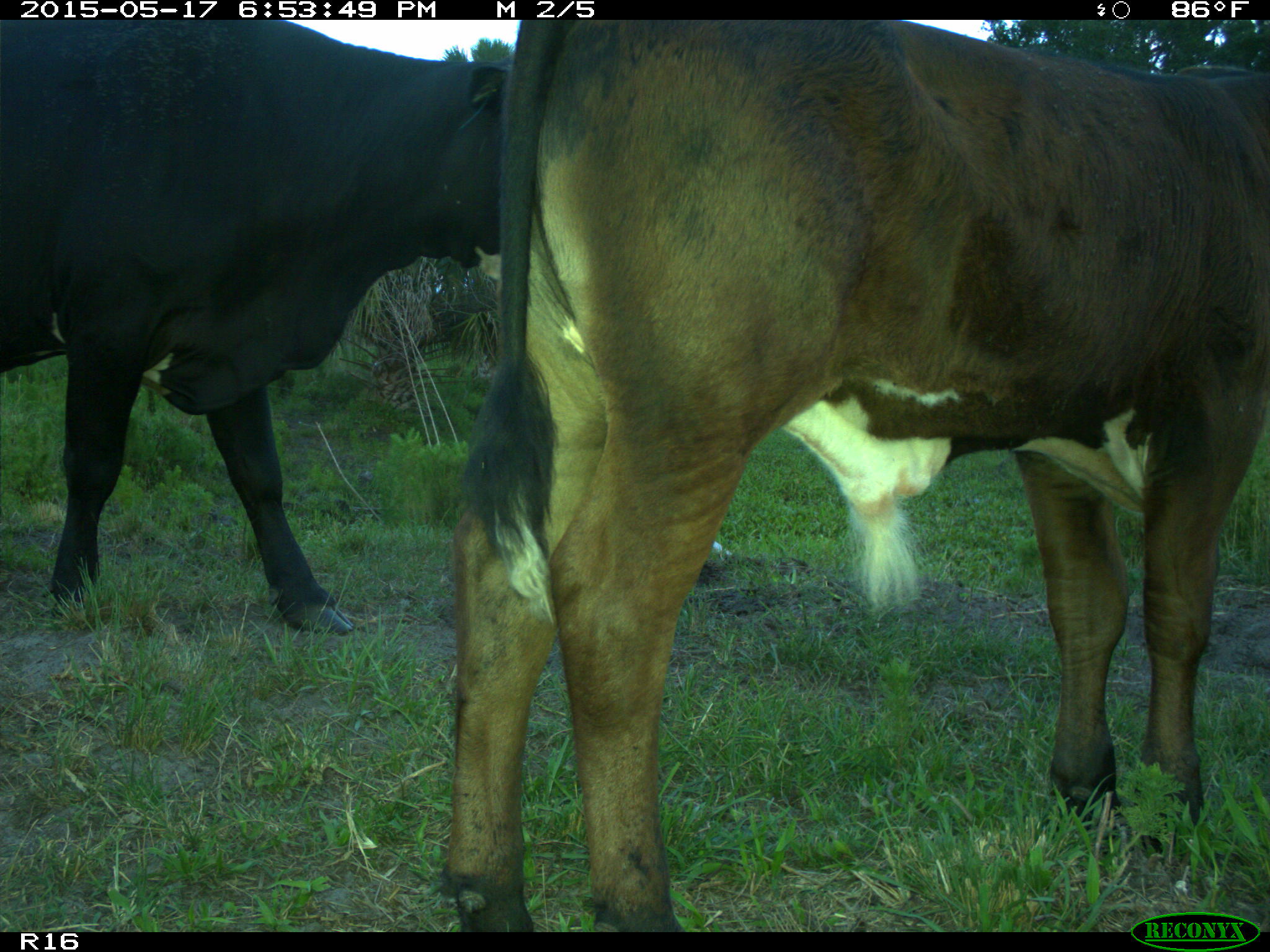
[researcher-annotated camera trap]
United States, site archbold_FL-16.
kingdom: Animalia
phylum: Chordata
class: Mammalia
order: Artiodactyla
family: Bovidae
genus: Bos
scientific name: Bos taurus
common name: domestic cow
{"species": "Bos taurus (domestic cow)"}